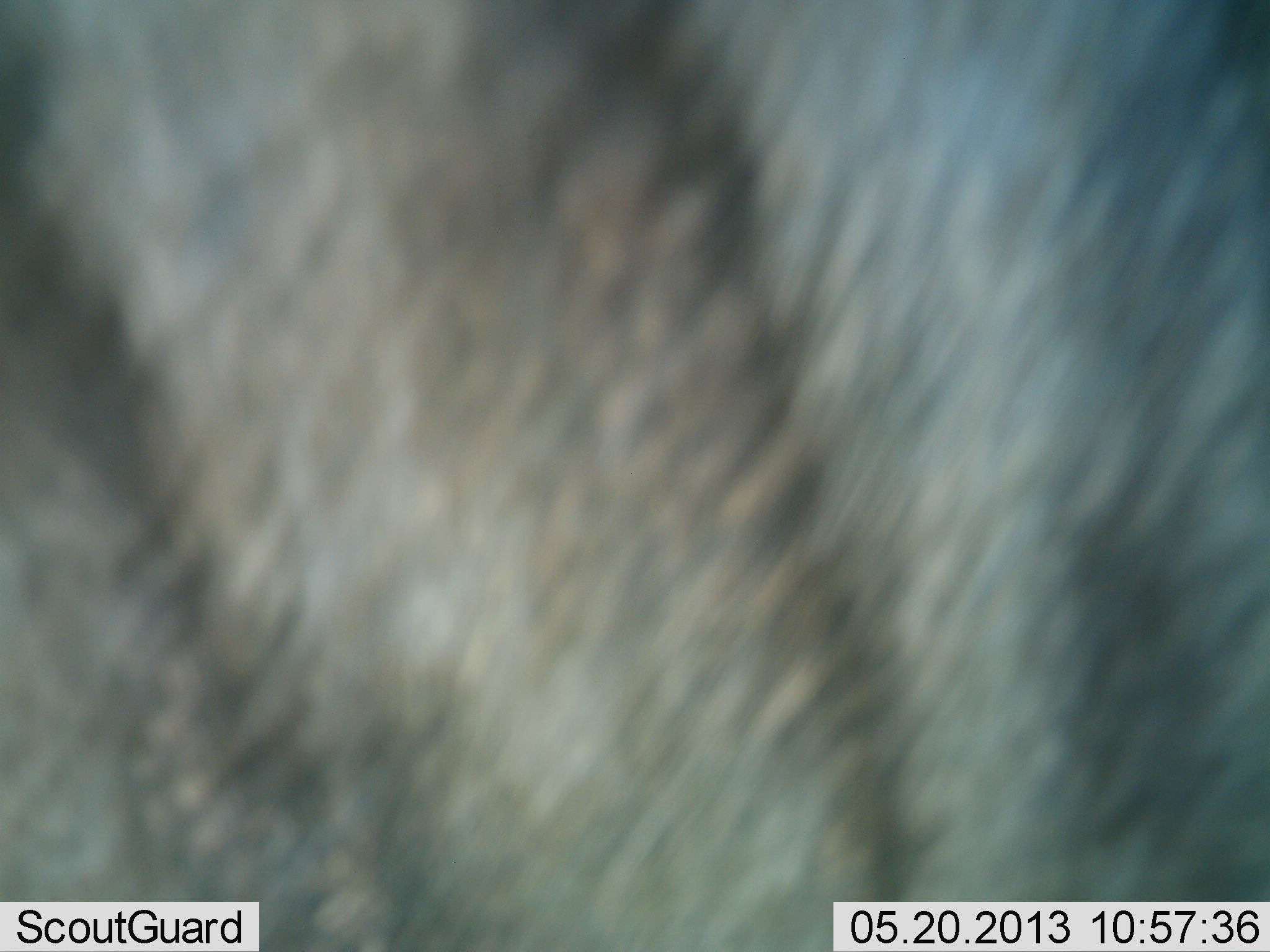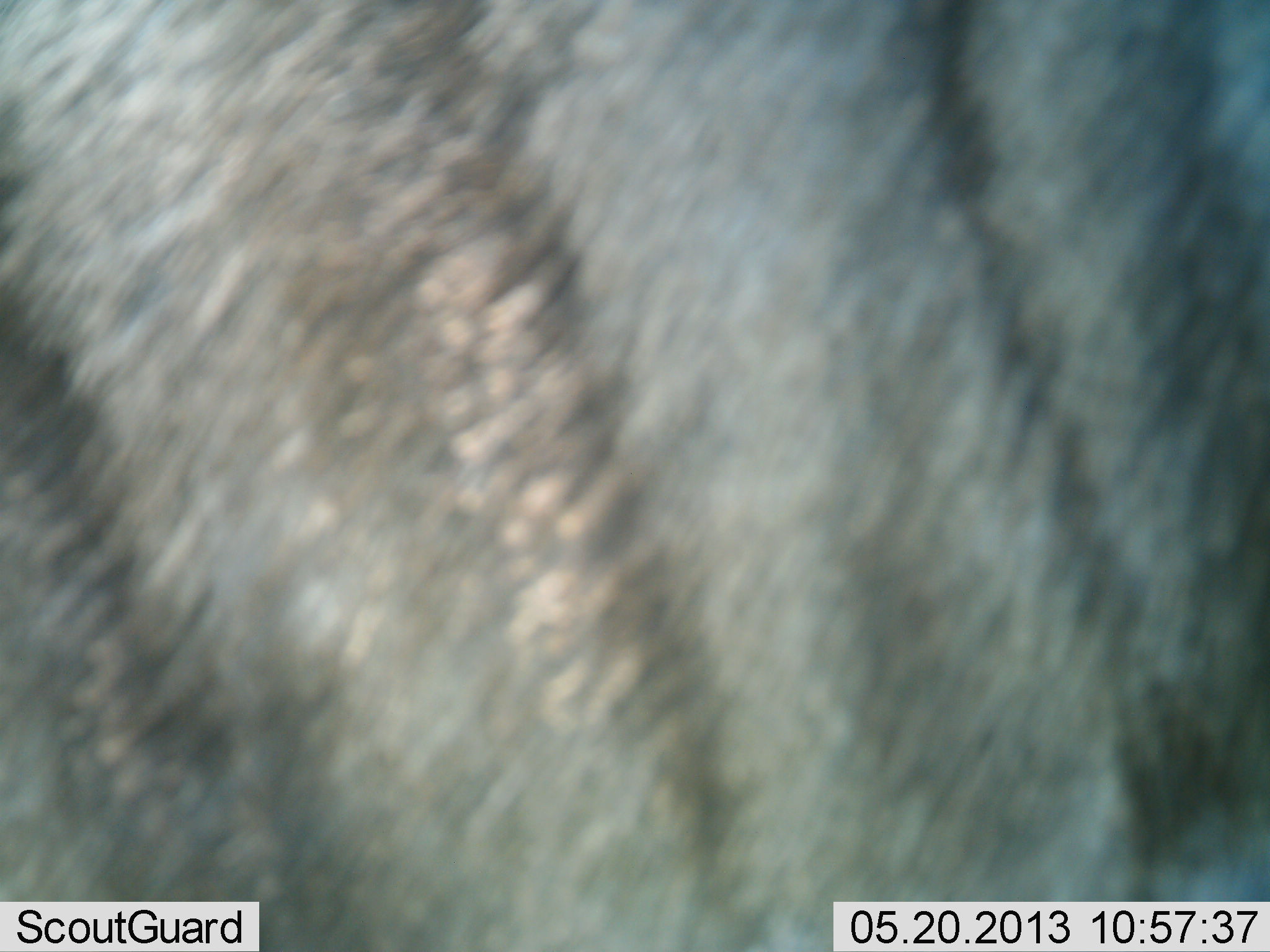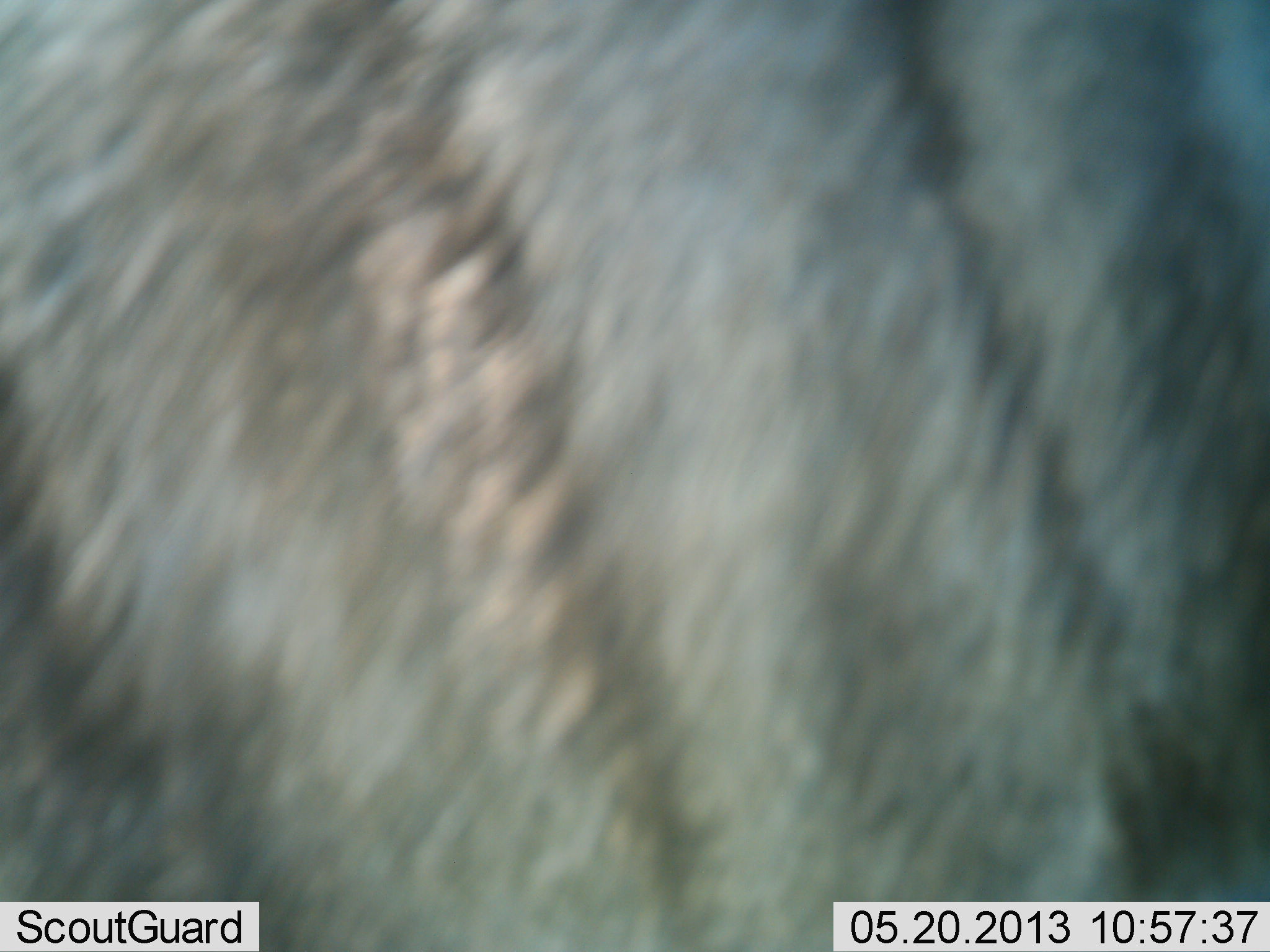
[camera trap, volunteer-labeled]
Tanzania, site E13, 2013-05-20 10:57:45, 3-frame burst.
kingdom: Animalia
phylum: Chordata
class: Mammalia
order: Artiodactyla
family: Bovidae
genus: Connochaetes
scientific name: Connochaetes taurinus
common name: blue wildebeest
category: wildebeest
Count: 1.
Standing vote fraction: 88%.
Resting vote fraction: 0%.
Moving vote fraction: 25%.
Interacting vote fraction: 0%.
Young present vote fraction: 0%.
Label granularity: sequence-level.